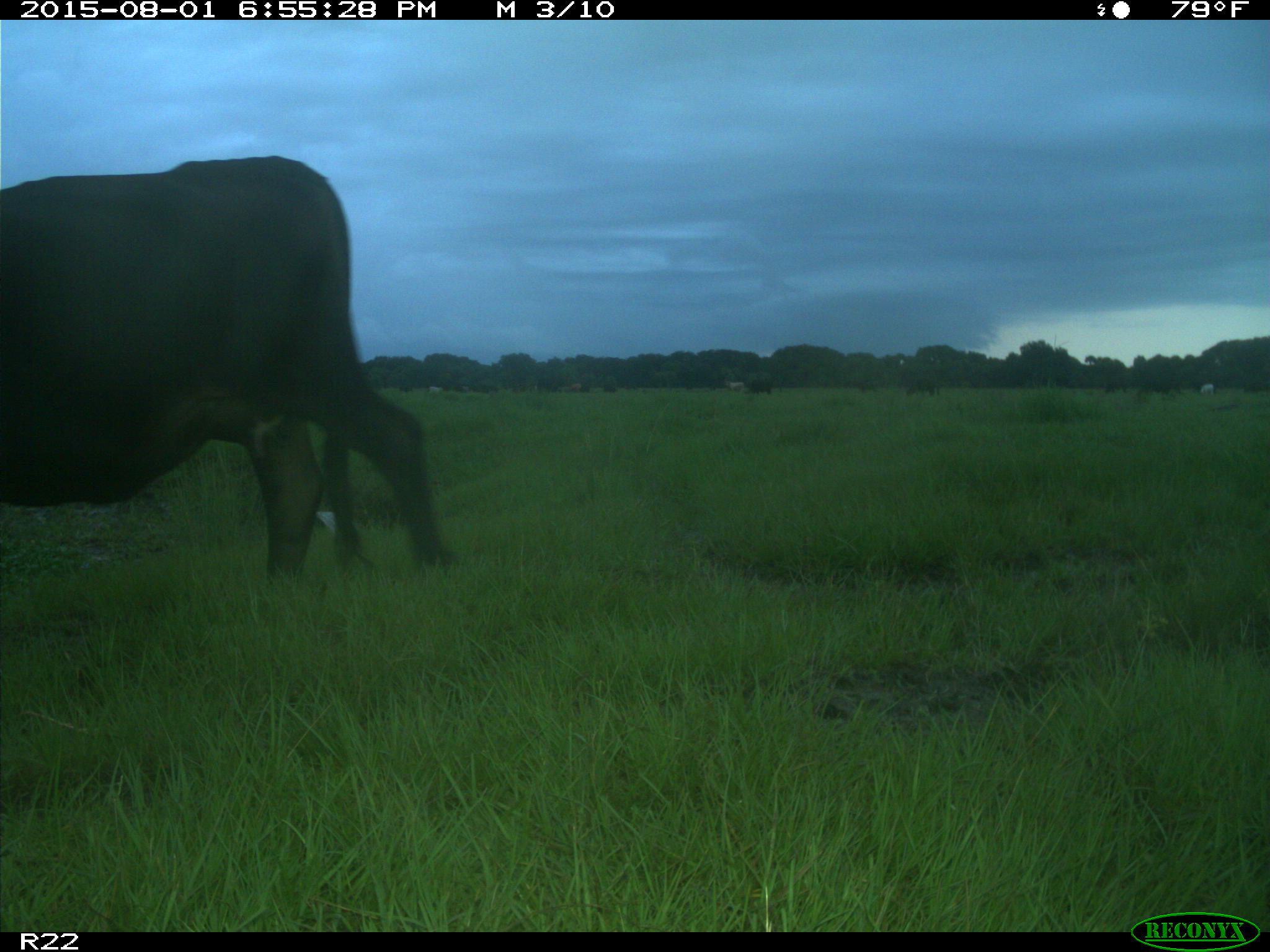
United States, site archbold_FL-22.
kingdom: Animalia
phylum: Chordata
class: Mammalia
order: Artiodactyla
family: Bovidae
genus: Bos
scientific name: Bos taurus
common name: domestic cow